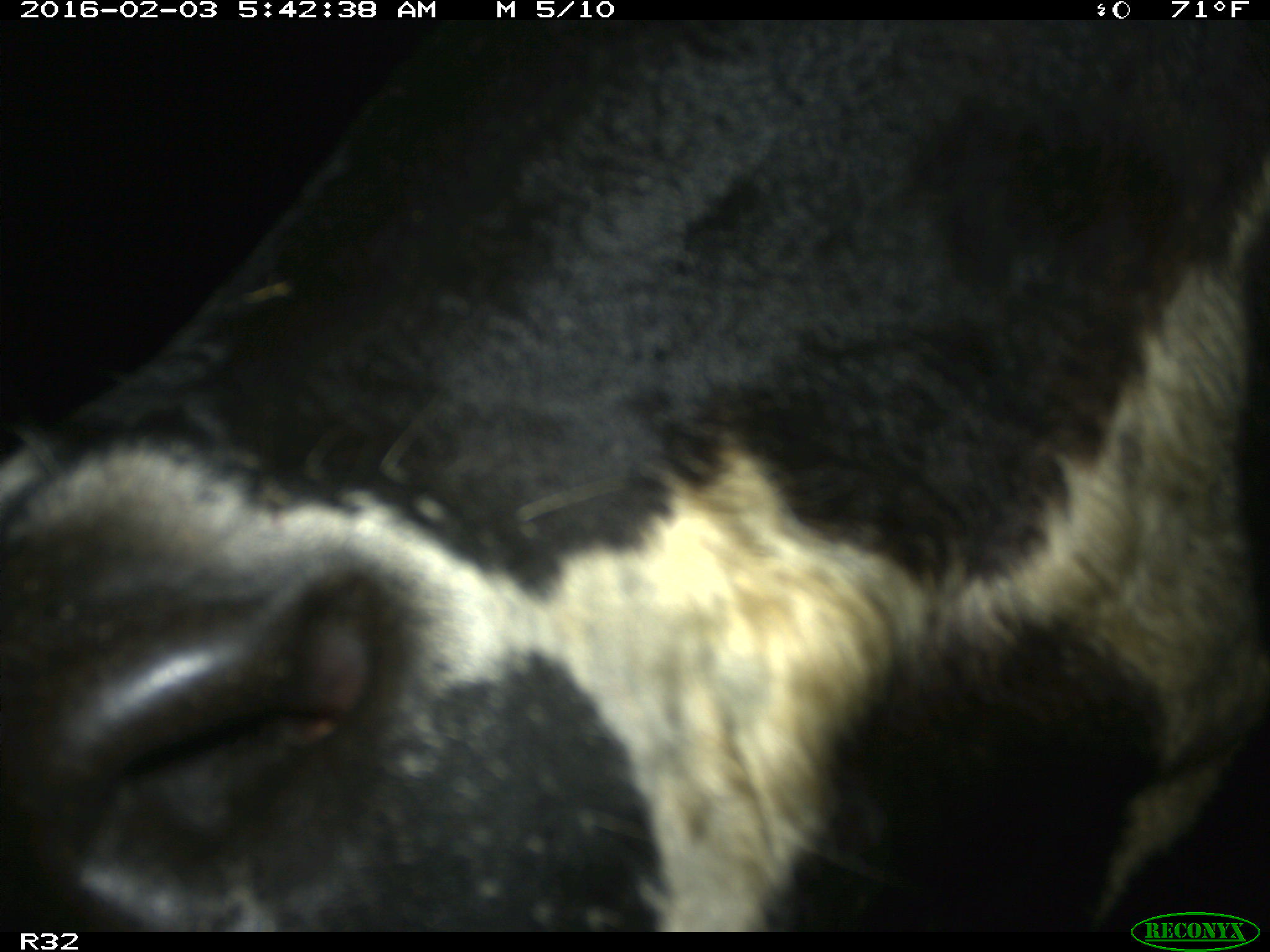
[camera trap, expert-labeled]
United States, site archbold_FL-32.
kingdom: Animalia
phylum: Chordata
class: Mammalia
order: Artiodactyla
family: Bovidae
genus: Bos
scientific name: Bos taurus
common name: domestic cow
Bos taurus (domestic cow).